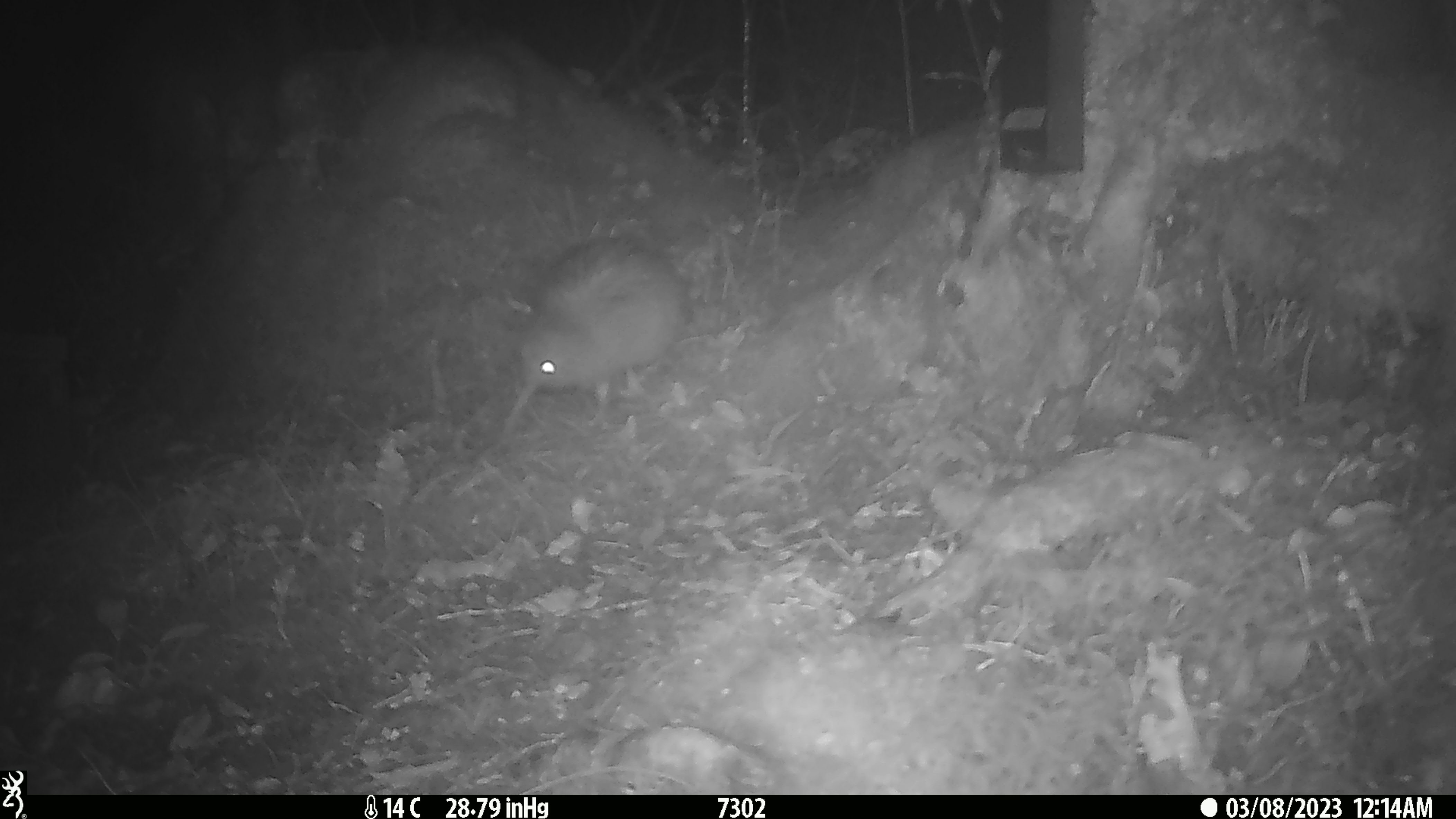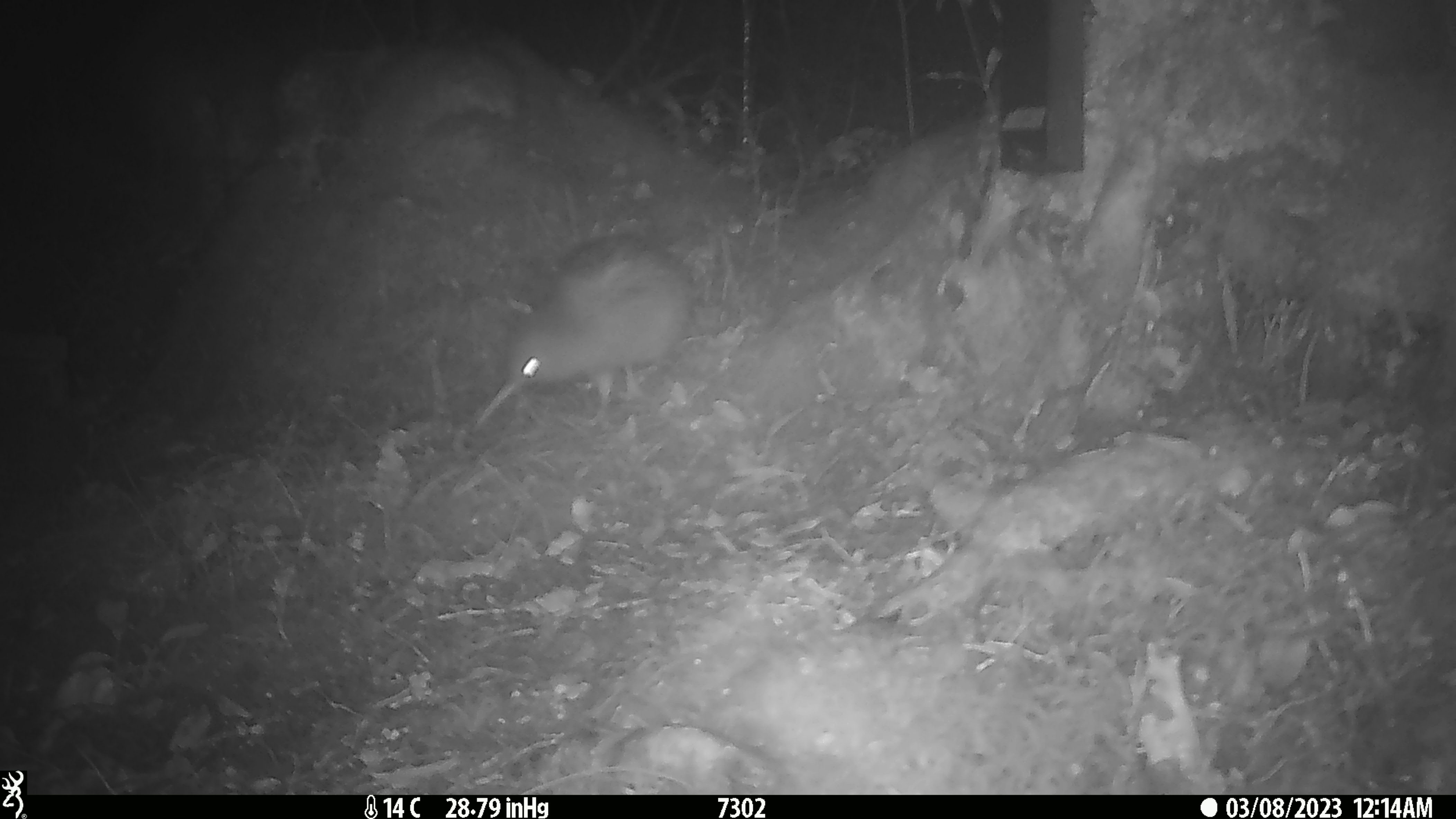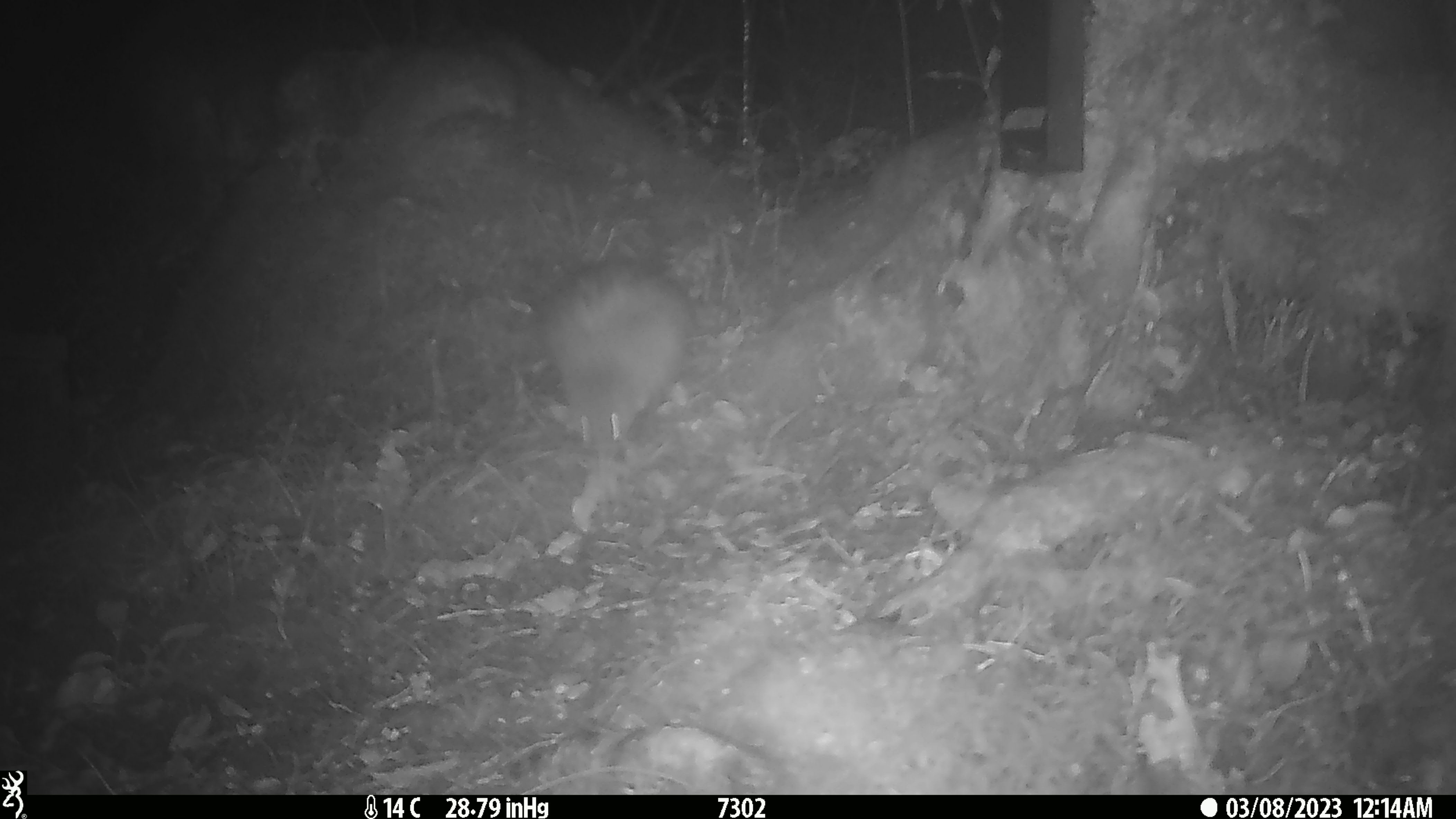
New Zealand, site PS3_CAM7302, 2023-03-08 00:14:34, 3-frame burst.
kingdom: Animalia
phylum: Chordata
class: Aves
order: Apterygiformes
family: Apterygidae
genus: Apteryx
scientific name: Apteryx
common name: kiwi